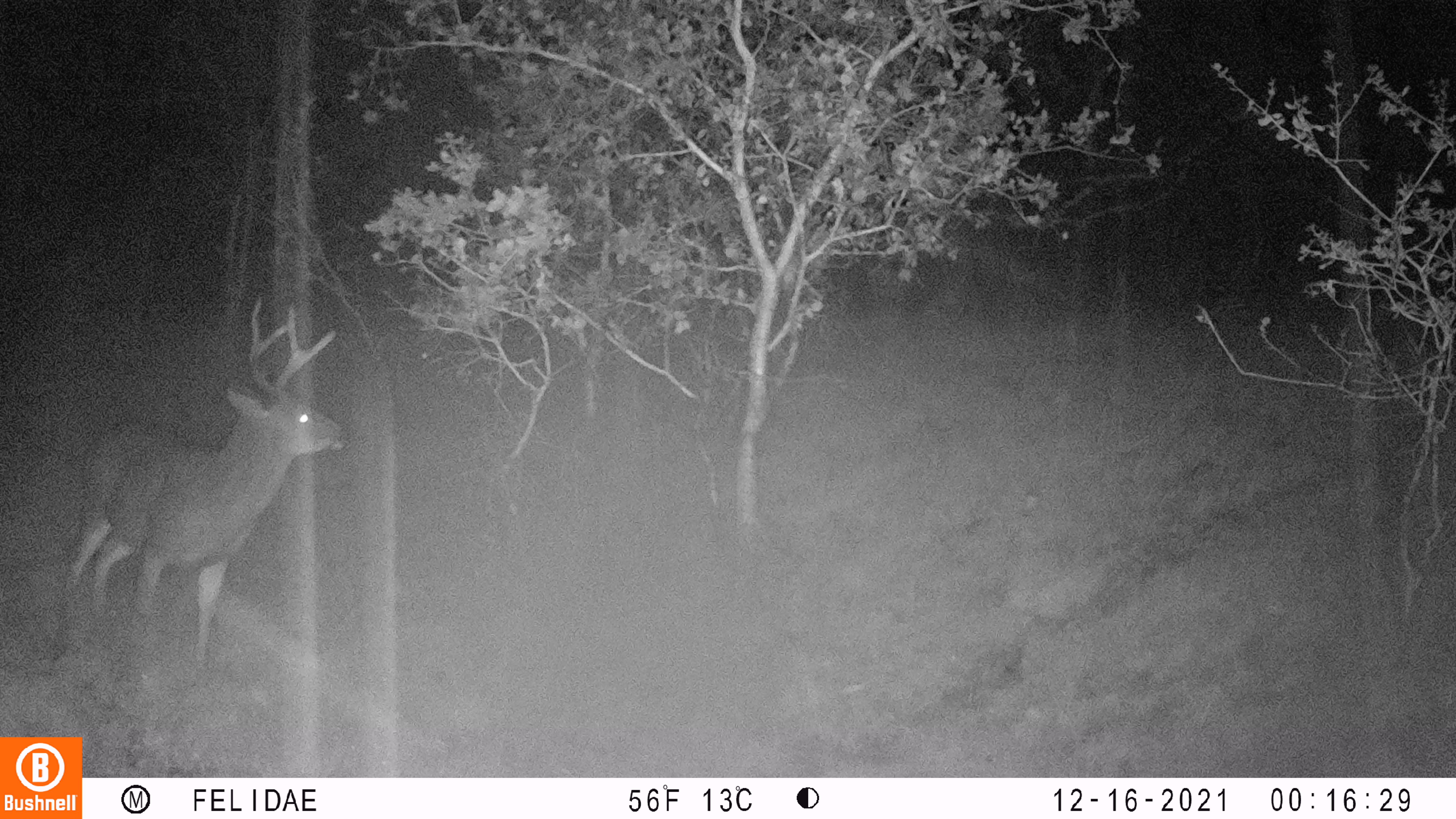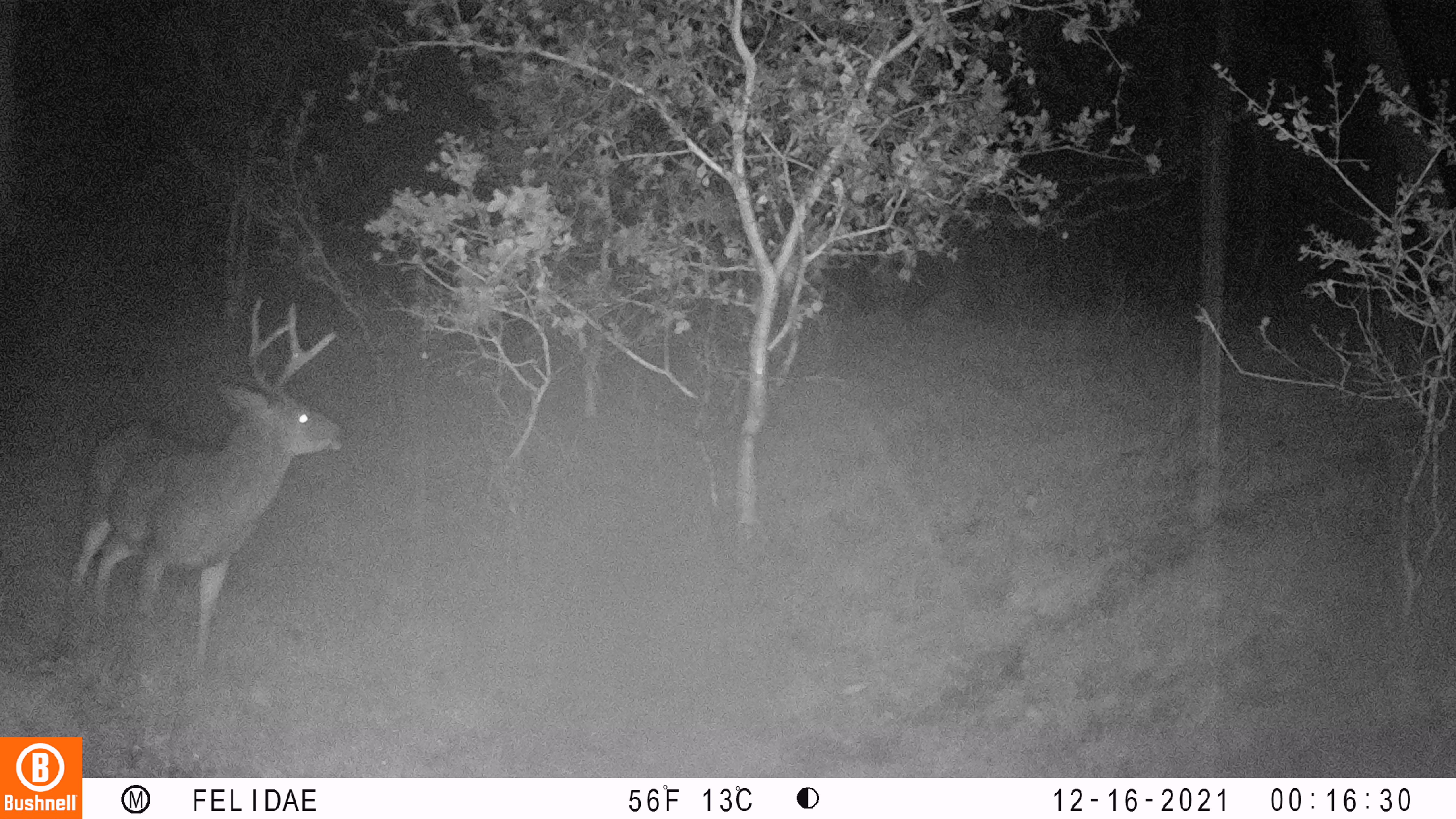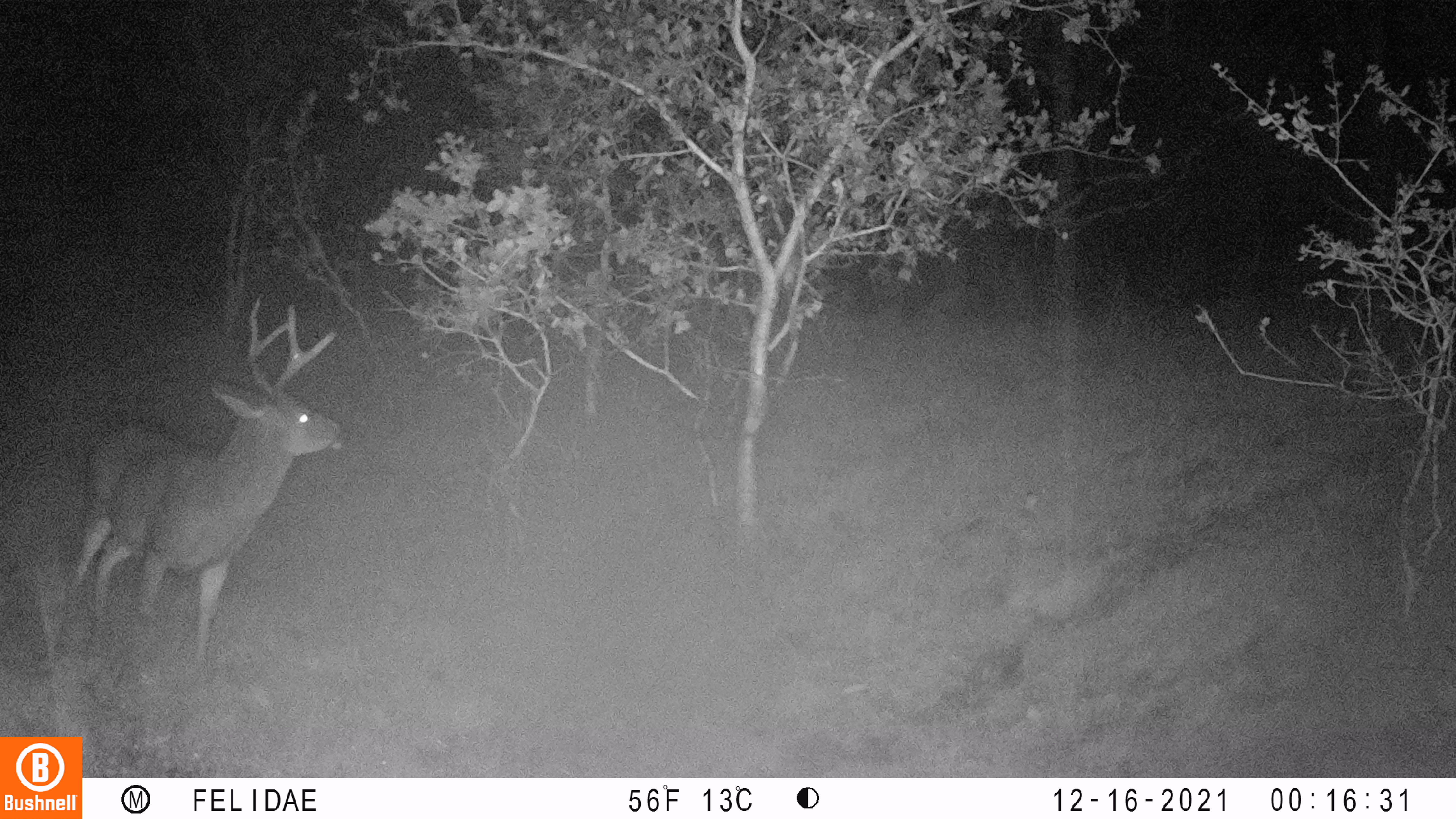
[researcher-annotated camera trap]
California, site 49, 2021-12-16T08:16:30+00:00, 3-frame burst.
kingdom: Animalia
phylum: Chordata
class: Mammalia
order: Artiodactyla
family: Cervidae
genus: Odocoileus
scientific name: Odocoileus hemionus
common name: mule deer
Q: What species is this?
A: Mule deer (Odocoileus hemionus).